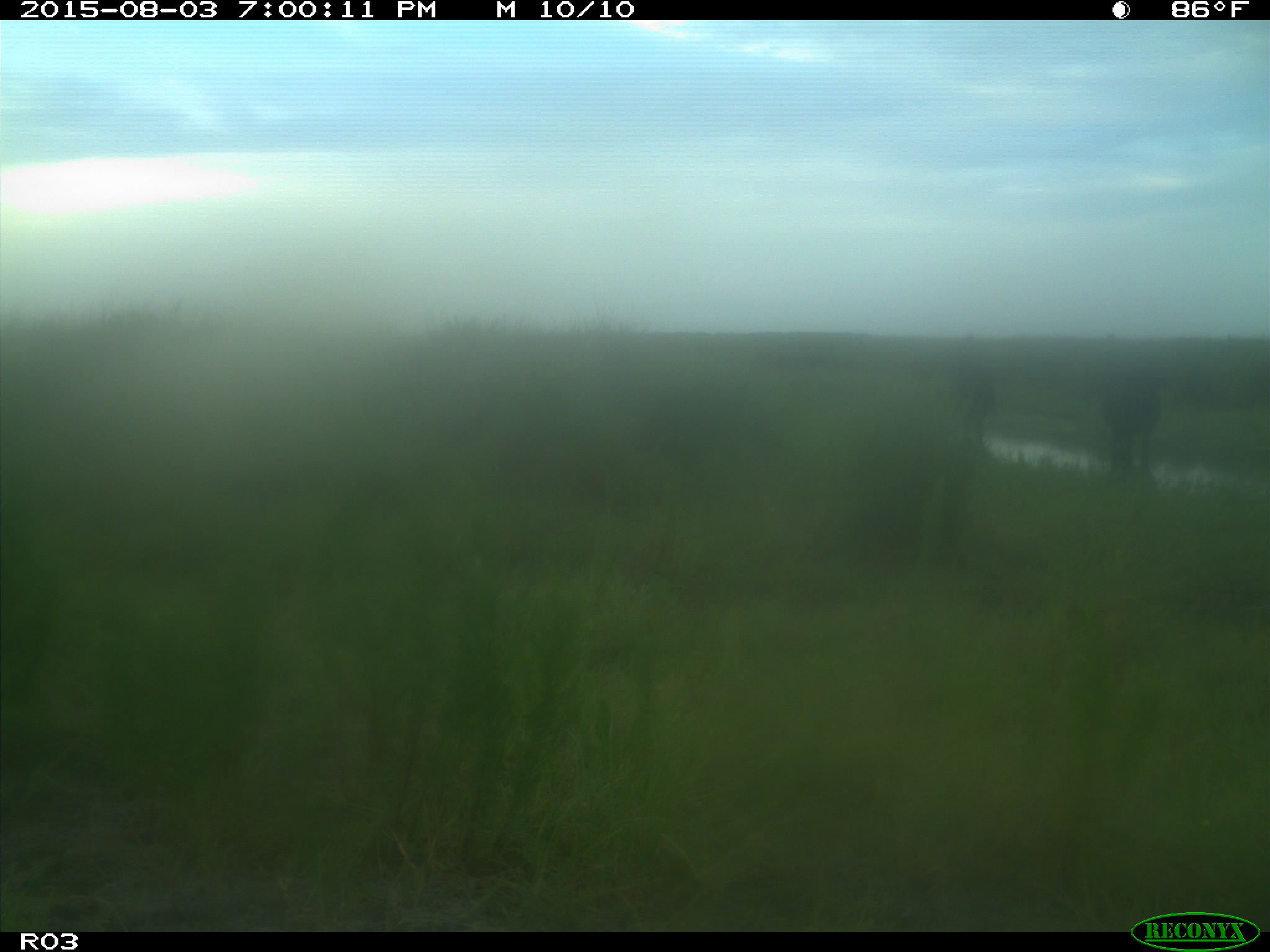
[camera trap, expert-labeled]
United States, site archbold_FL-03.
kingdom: Animalia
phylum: Chordata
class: Mammalia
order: Artiodactyla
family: Bovidae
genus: Bos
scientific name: Bos taurus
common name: domestic cow